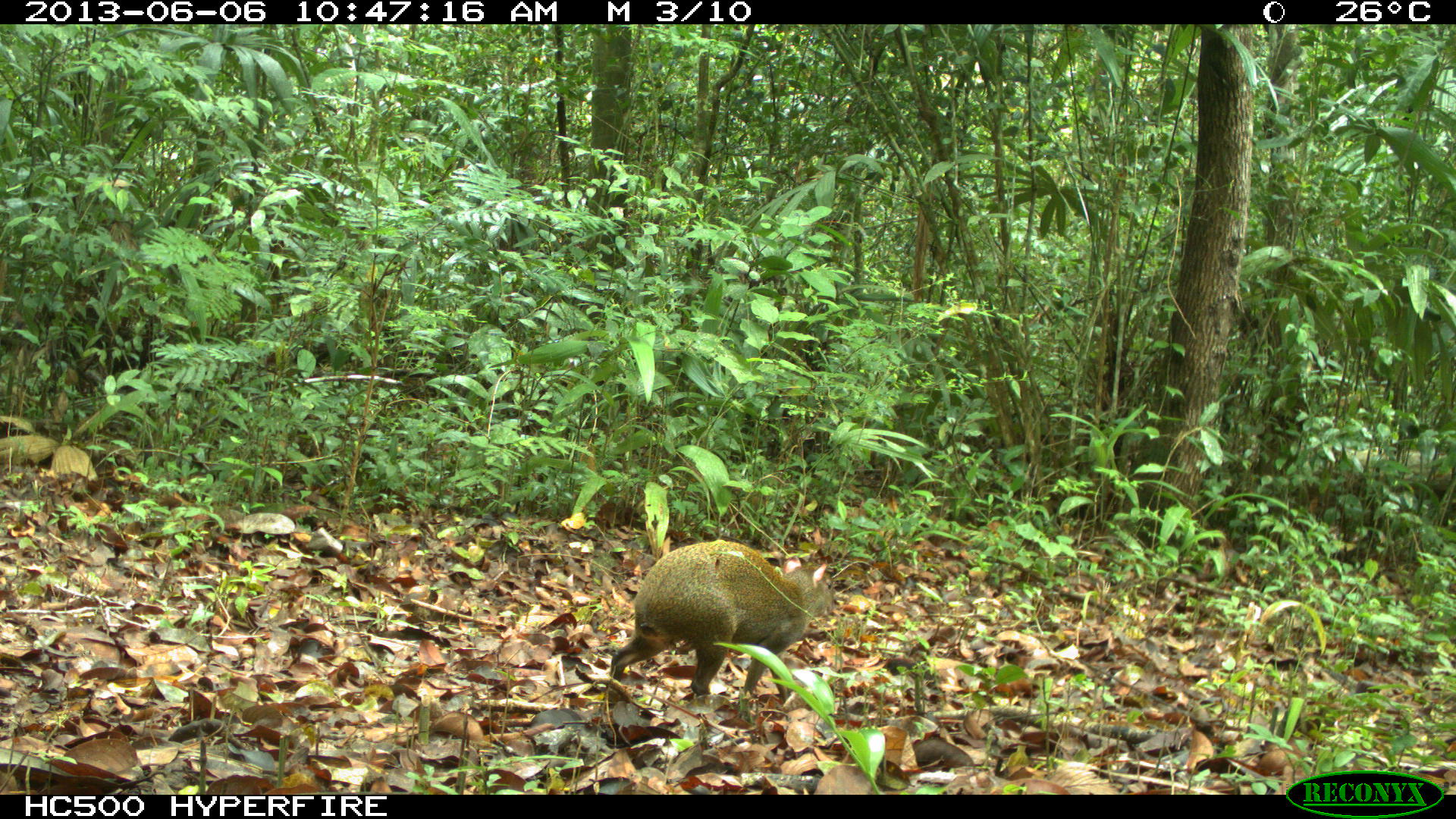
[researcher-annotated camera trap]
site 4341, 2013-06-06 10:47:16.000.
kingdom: Animalia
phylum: Chordata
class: Mammalia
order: Rodentia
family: Dasyproctidae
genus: Dasyprocta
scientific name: Dasyprocta punctata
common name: central american agouti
Dasyprocta punctata (central american agouti), count 1.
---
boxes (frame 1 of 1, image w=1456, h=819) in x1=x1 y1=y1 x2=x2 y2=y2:
dasyprocta punctata: x1=608 y1=538 x2=837 y2=704